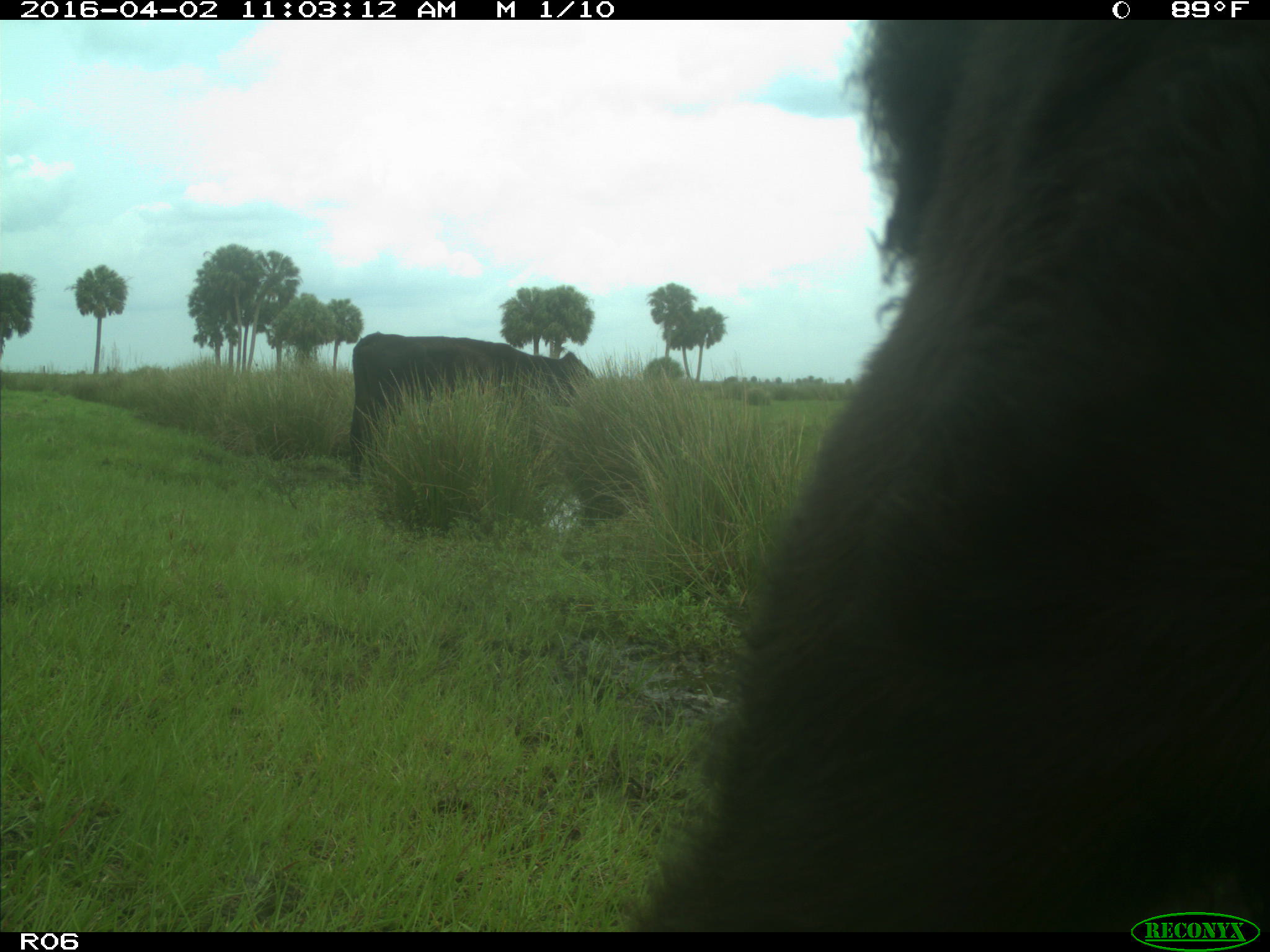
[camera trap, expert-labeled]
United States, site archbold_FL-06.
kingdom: Animalia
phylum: Chordata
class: Mammalia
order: Artiodactyla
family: Bovidae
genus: Bos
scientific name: Bos taurus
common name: domestic cow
Bos taurus (domestic cow).